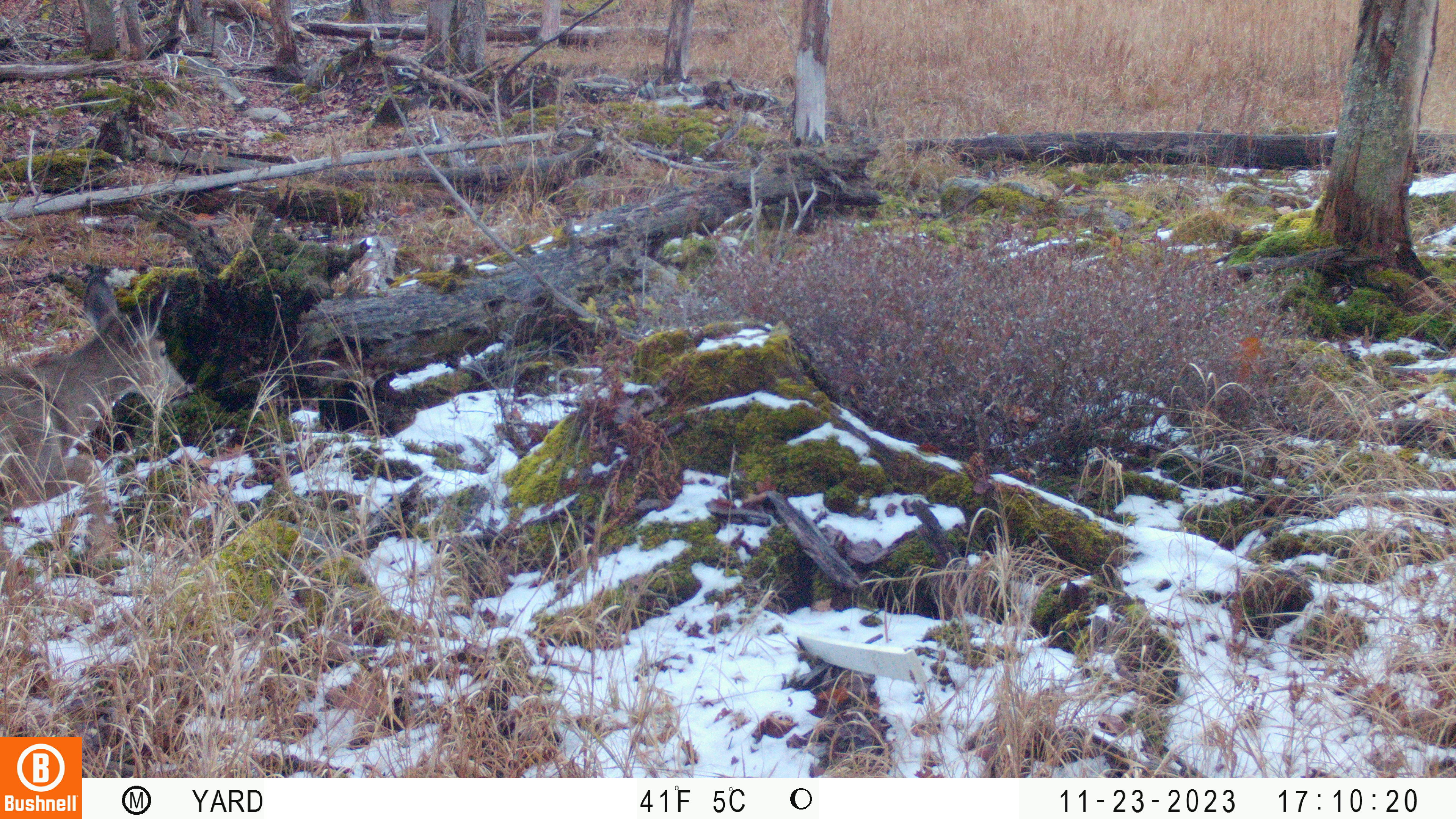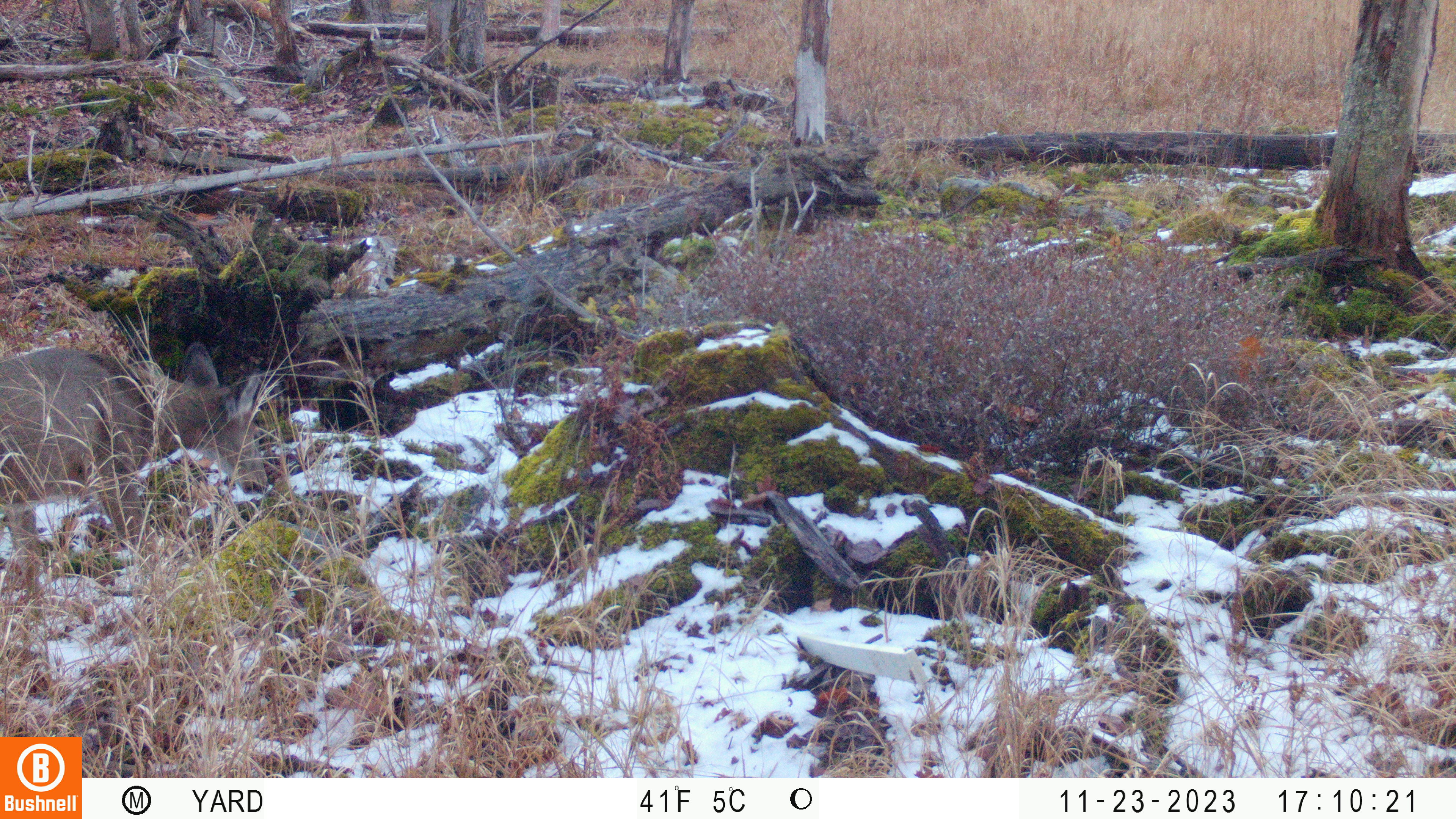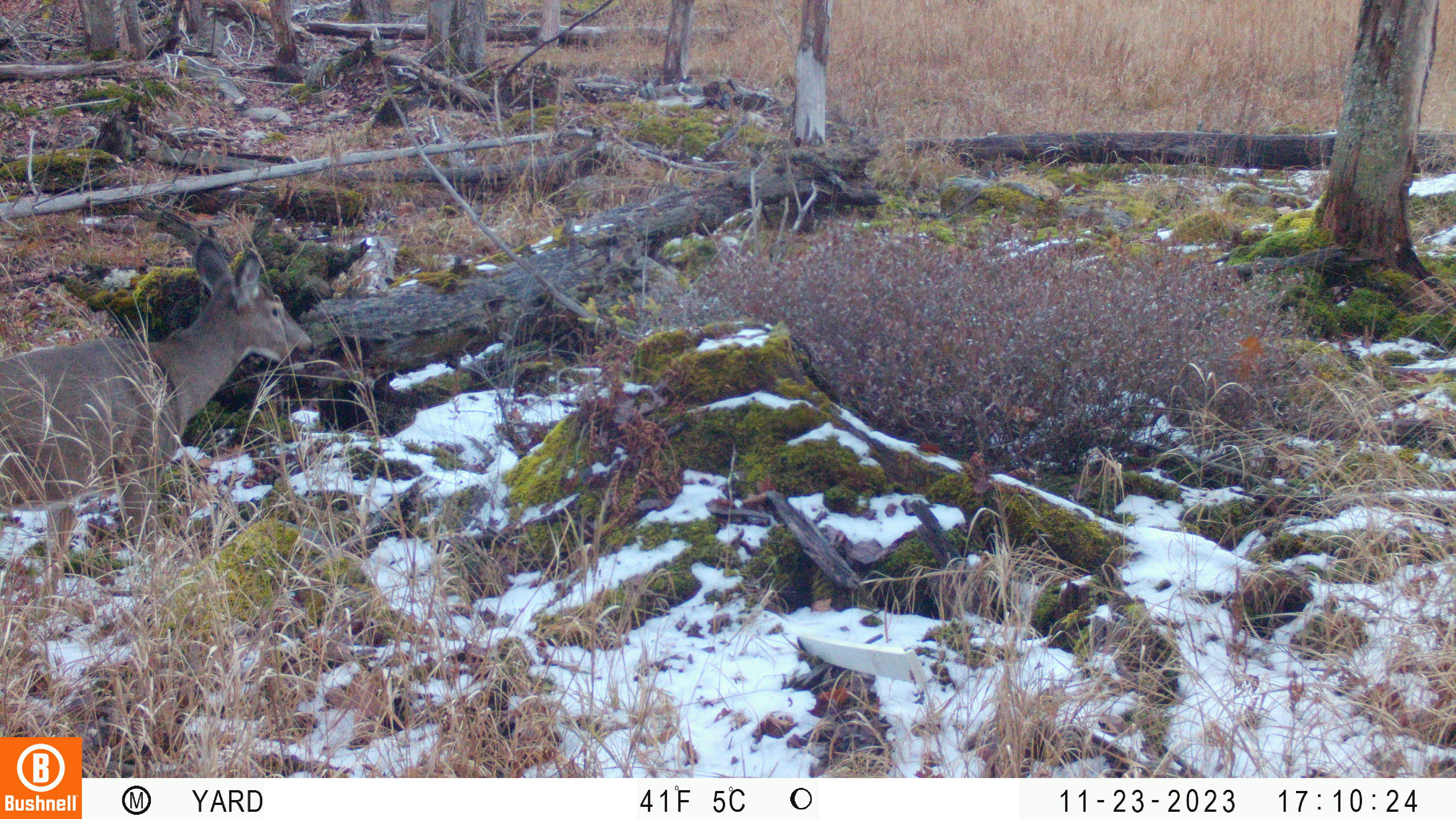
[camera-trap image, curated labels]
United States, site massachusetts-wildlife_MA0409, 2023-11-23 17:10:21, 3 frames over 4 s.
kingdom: Animalia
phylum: Chordata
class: Mammalia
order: Artiodactyla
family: Cervidae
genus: Odocoileus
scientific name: Odocoileus virginianus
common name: white-tailed deer